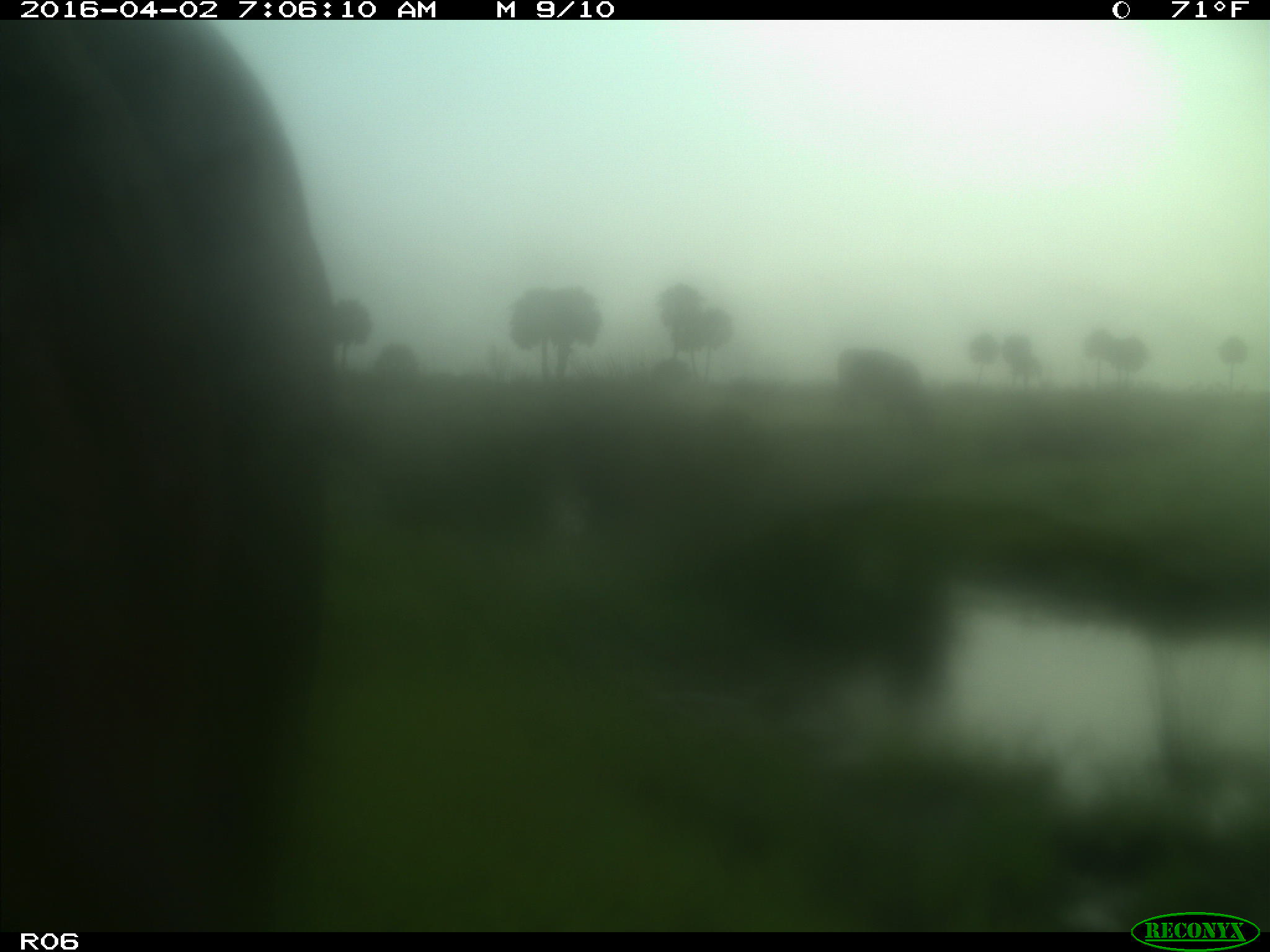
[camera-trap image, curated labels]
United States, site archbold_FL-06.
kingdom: Animalia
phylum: Chordata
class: Mammalia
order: Artiodactyla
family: Bovidae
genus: Bos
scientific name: Bos taurus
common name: domestic cow